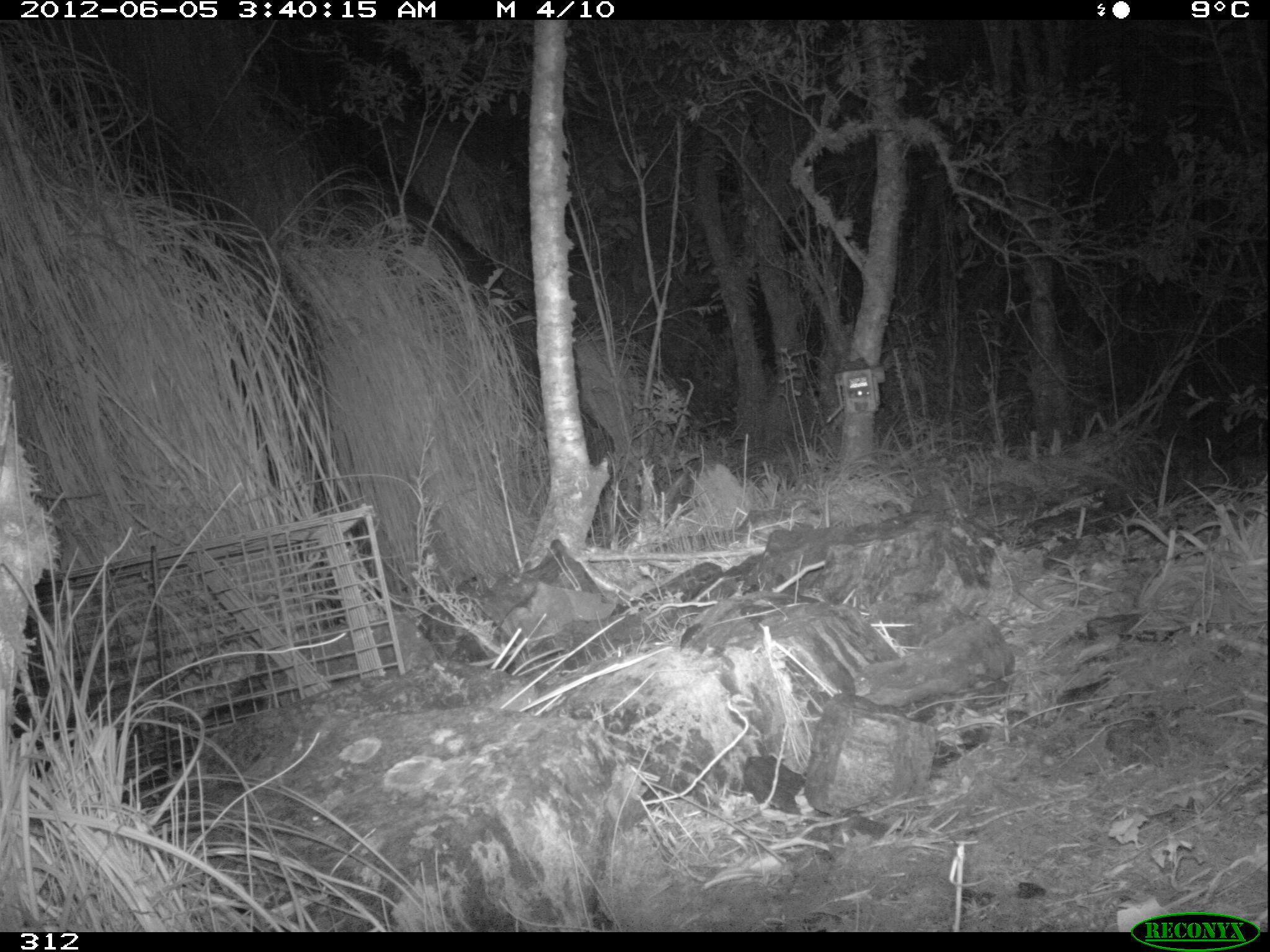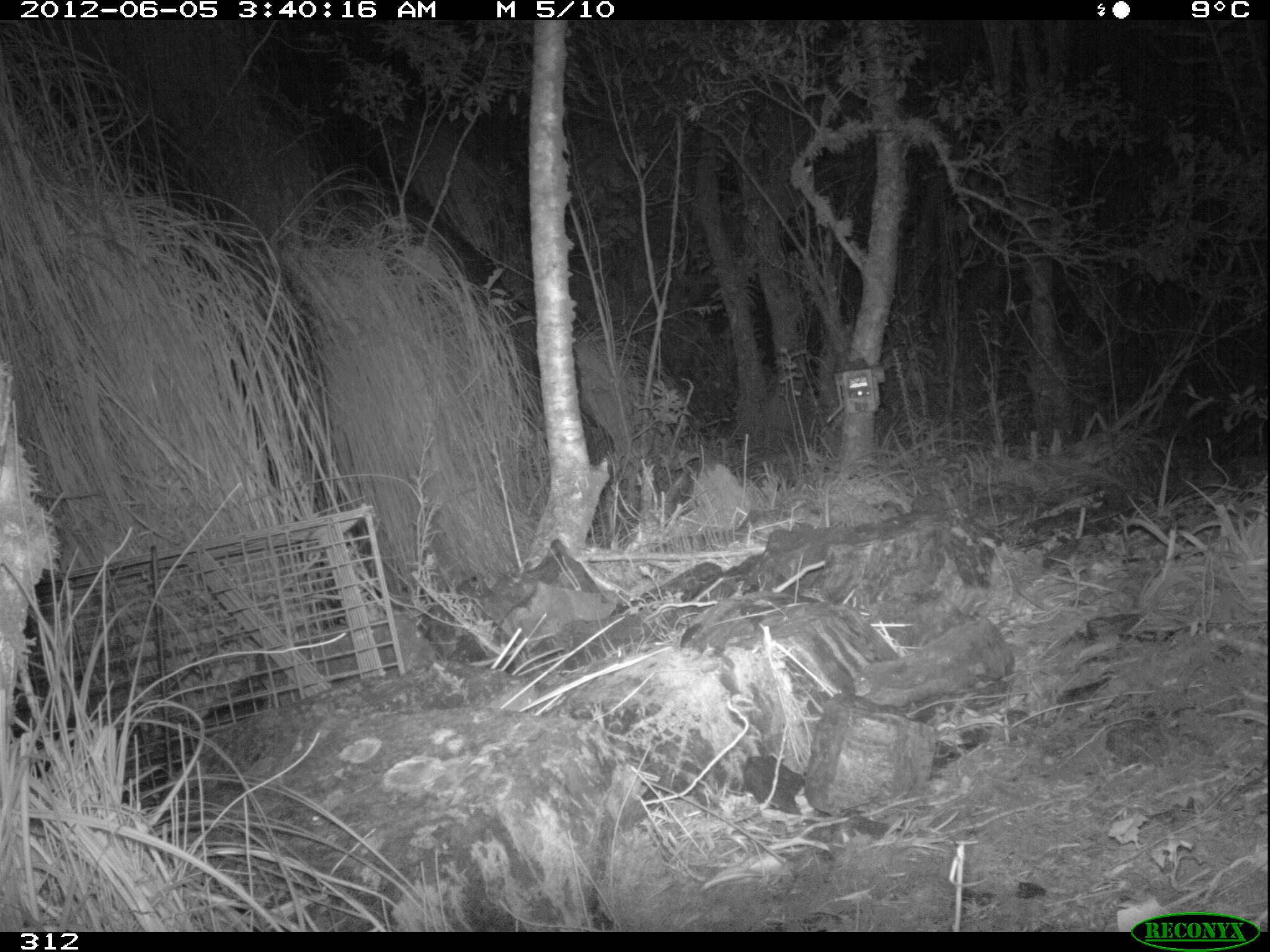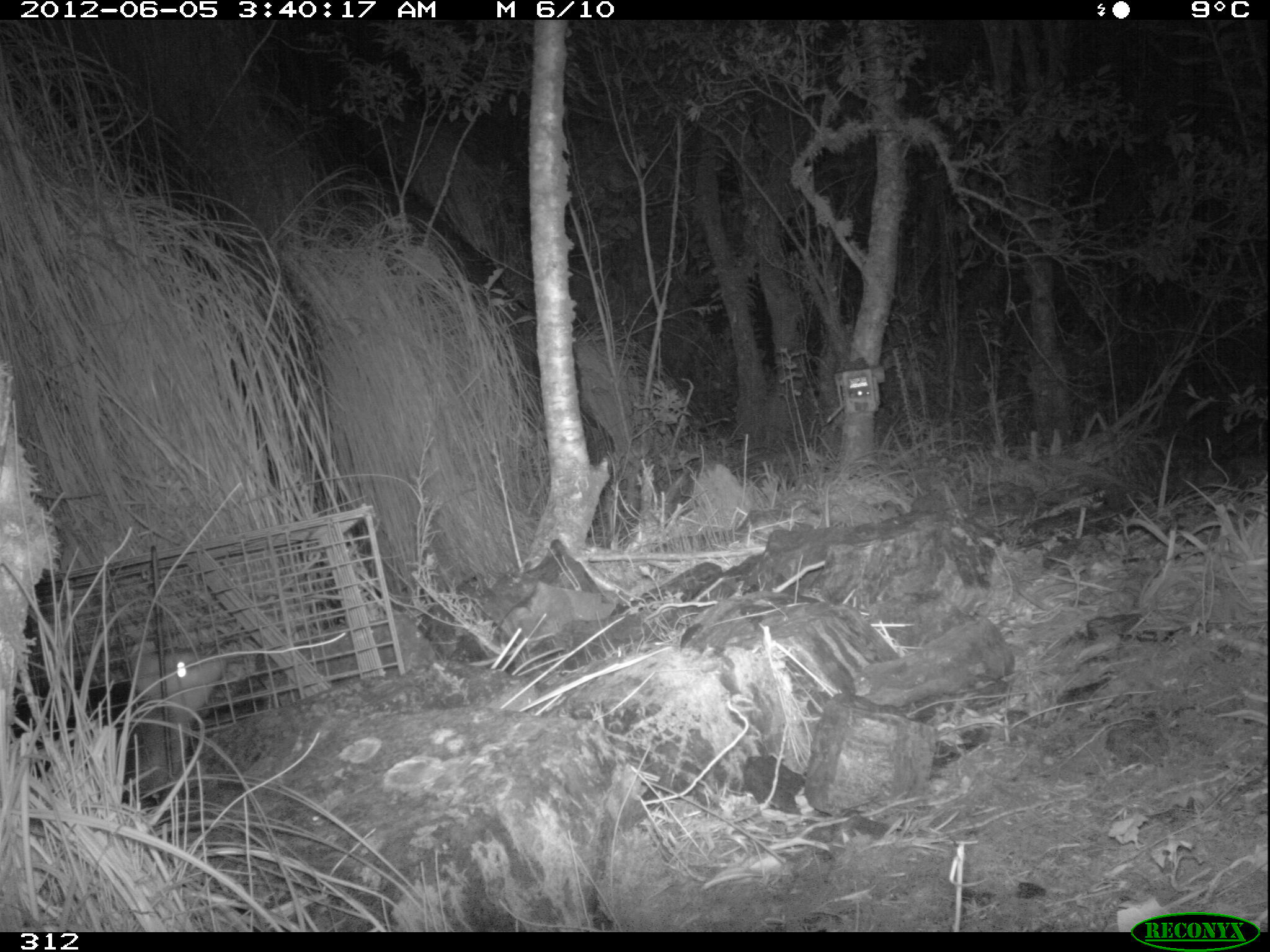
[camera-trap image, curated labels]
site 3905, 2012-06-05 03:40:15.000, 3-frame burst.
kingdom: Animalia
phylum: Chordata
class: Mammalia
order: Didelphimorphia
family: Didelphidae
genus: Didelphis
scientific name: Didelphis pernigra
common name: andean white-eared opossum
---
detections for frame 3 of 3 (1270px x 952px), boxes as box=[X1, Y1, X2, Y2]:
didelphis pernigra: box=[111, 640, 227, 810]